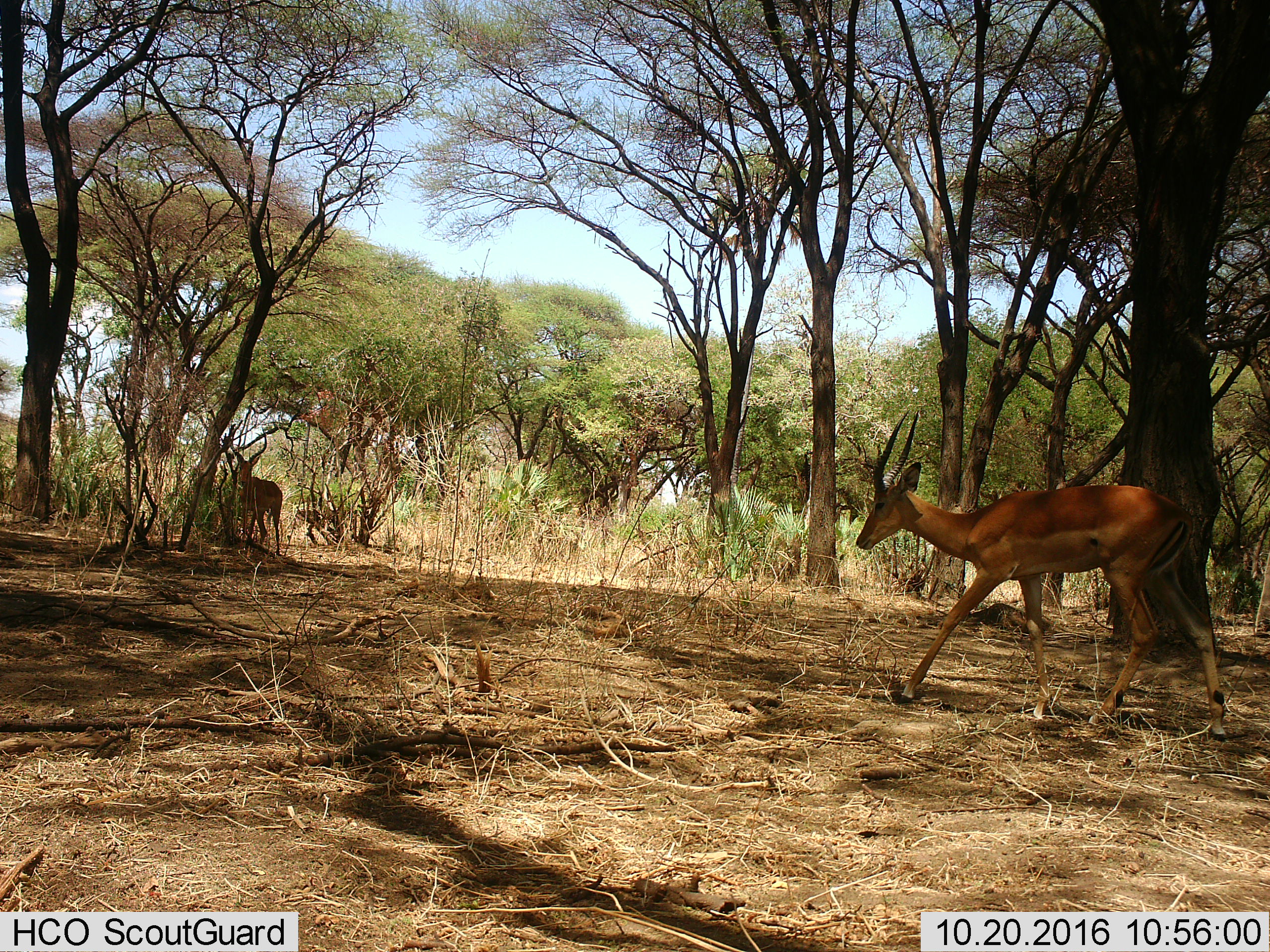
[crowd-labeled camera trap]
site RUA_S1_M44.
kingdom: Animalia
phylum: Chordata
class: Mammalia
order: Artiodactyla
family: Bovidae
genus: Aepyceros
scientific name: Aepyceros melampus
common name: impala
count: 2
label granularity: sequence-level